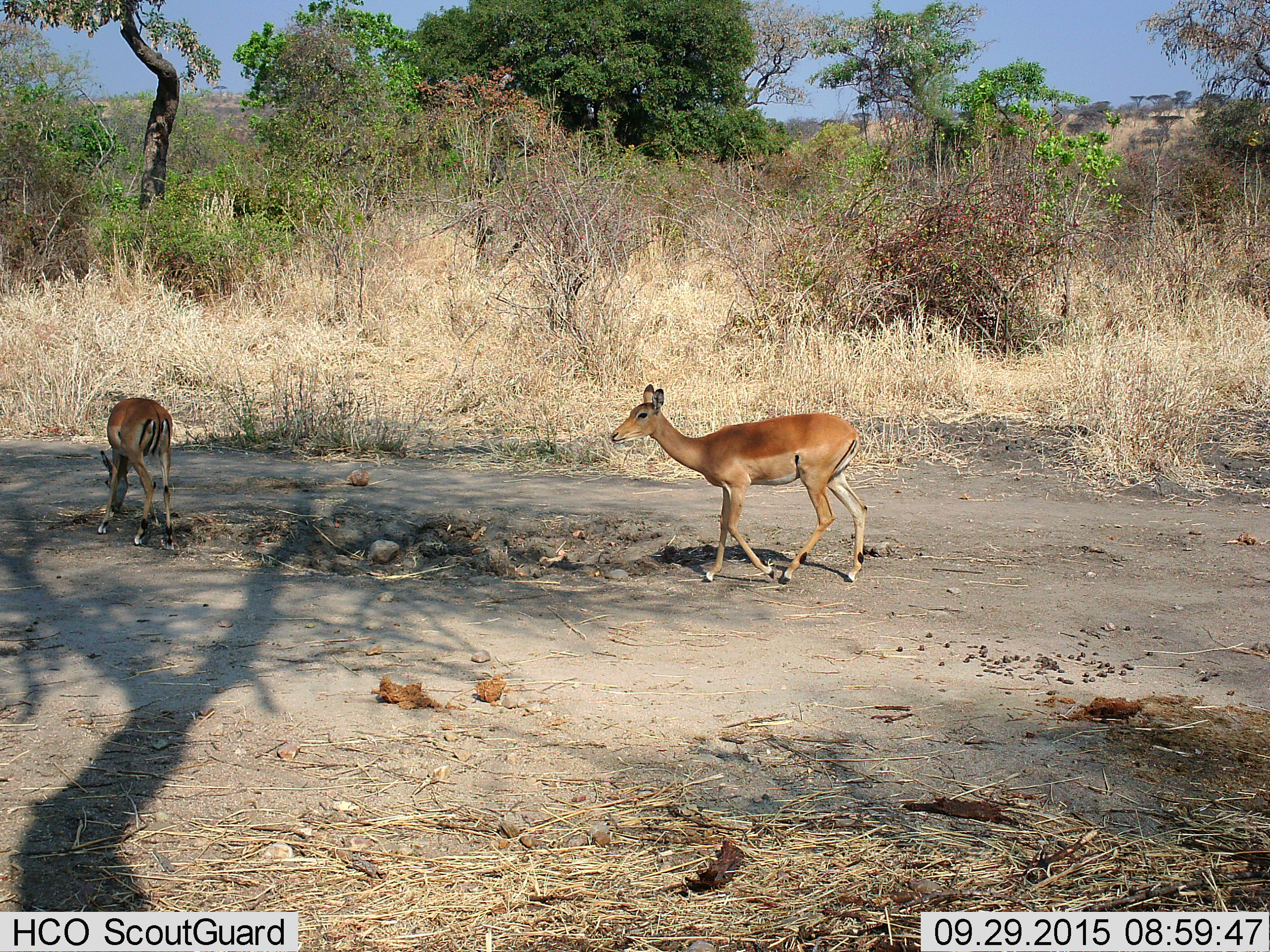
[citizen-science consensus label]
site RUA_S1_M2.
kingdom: Animalia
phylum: Chordata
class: Mammalia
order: Artiodactyla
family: Bovidae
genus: Aepyceros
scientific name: Aepyceros melampus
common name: impala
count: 2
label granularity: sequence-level